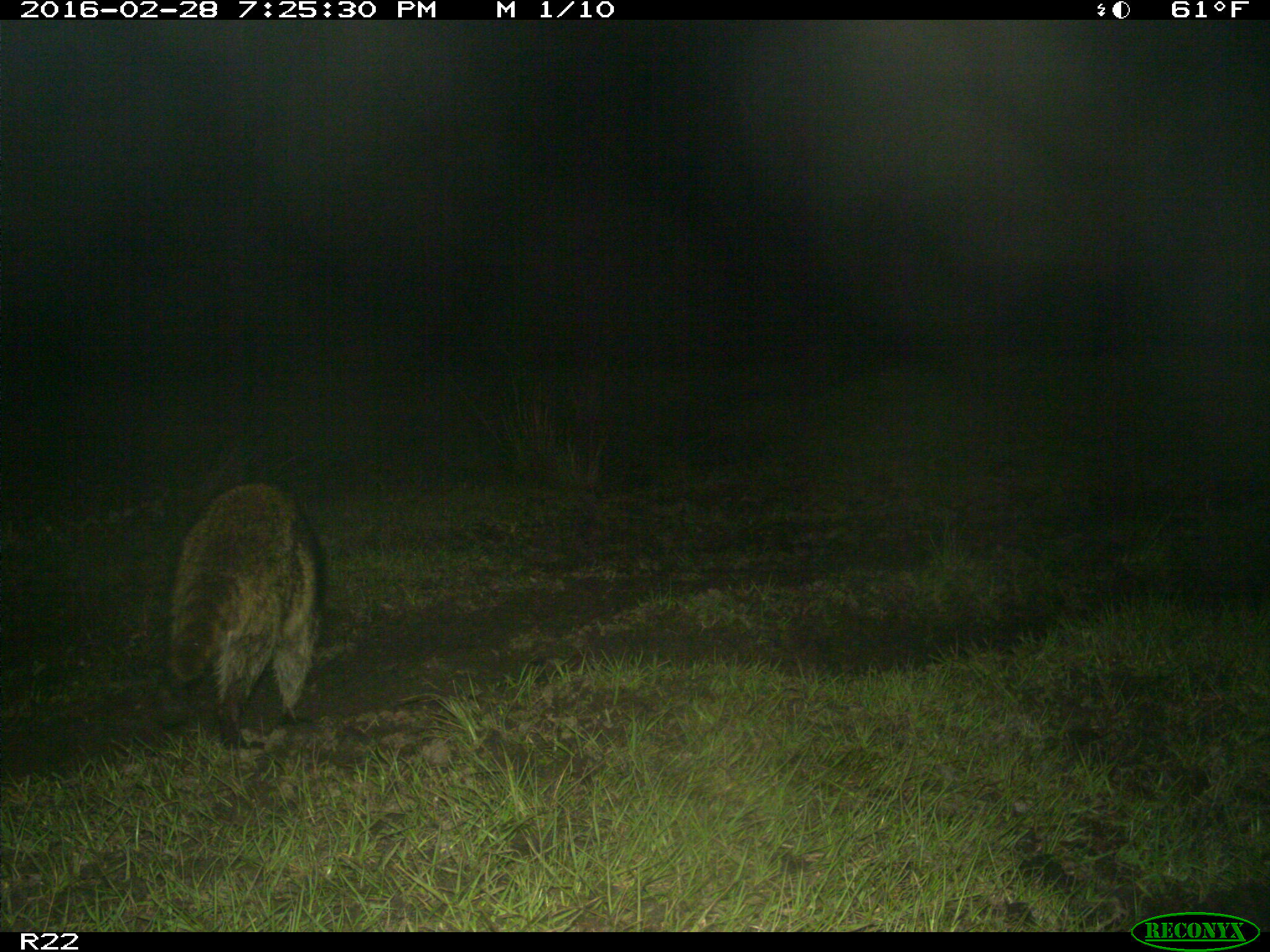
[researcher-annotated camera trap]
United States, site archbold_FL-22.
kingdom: Animalia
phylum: Chordata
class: Mammalia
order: Carnivora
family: Procyonidae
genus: Procyon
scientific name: Procyon lotor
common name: common raccoon